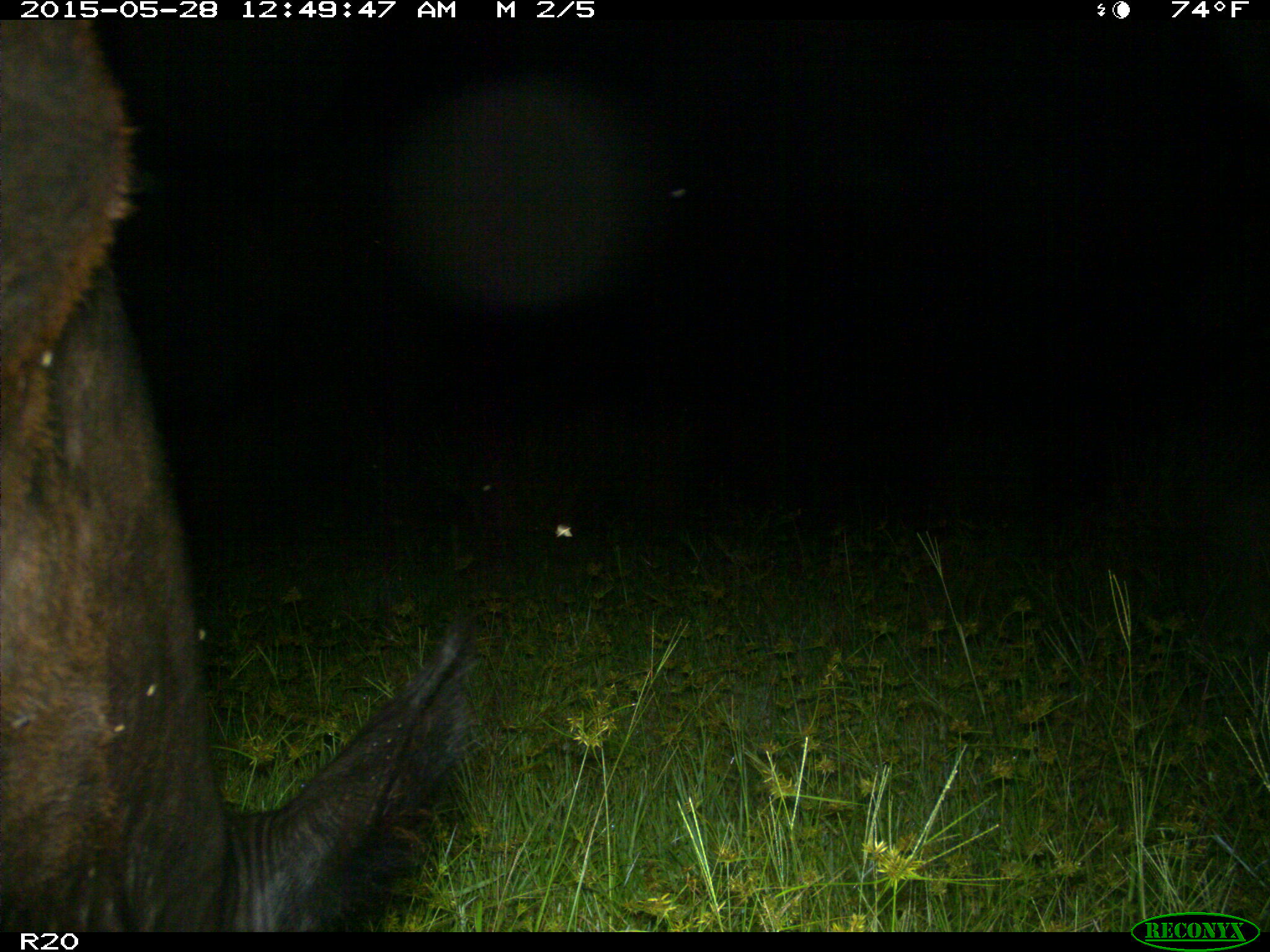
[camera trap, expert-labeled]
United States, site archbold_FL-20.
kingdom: Animalia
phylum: Chordata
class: Mammalia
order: Artiodactyla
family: Bovidae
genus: Bos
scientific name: Bos taurus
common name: domestic cow